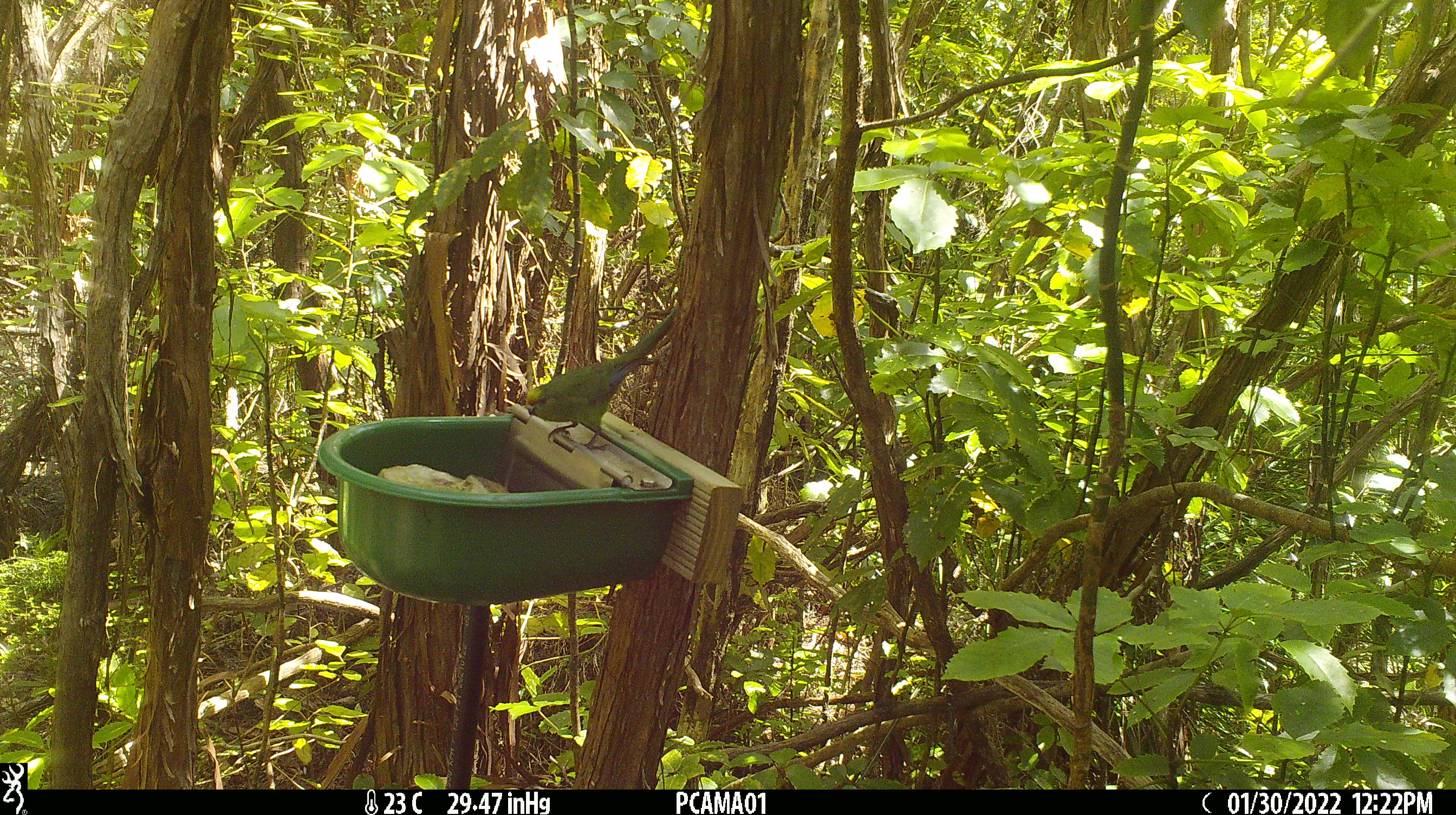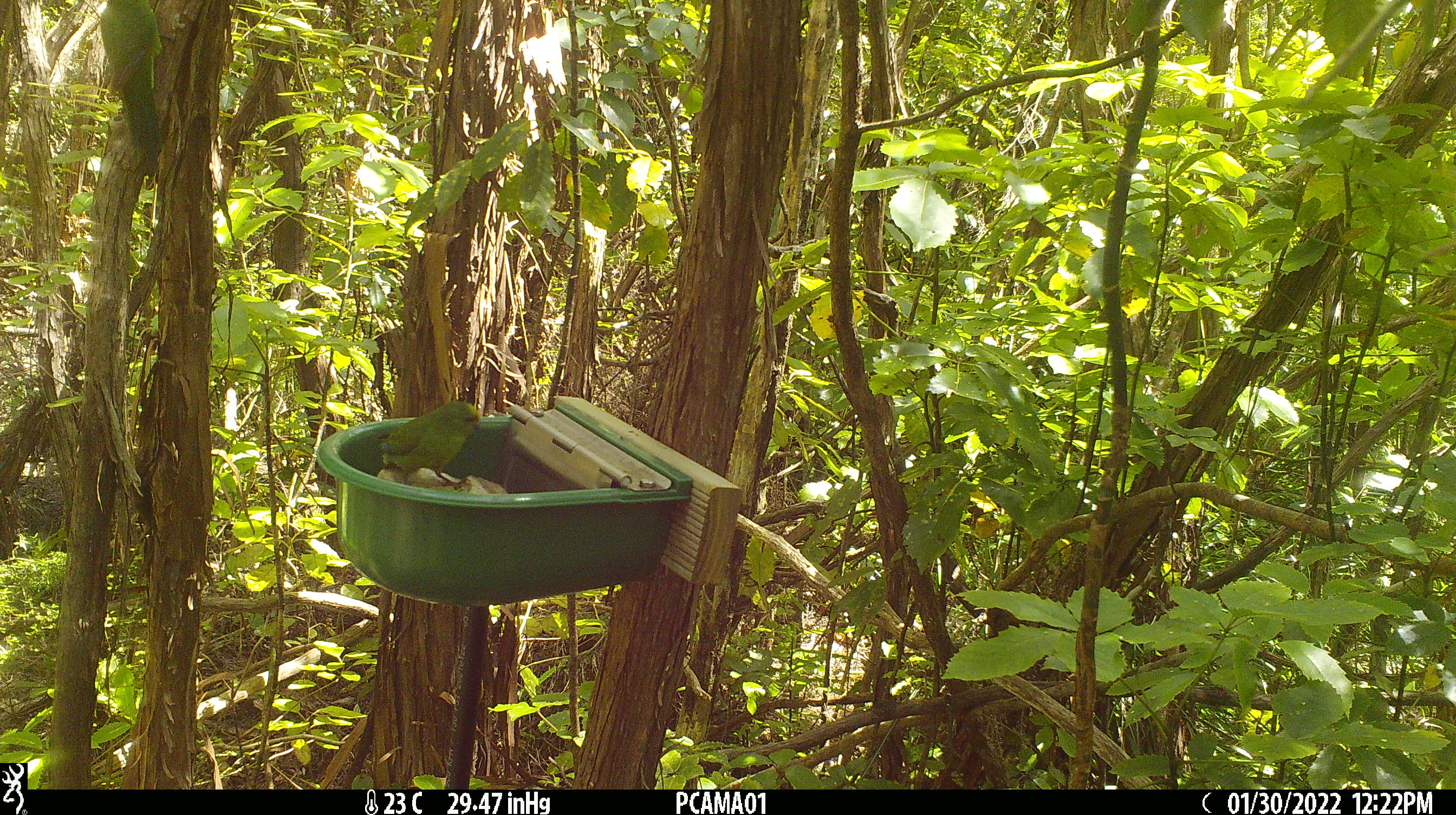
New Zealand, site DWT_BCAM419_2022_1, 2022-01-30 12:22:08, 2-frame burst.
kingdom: Animalia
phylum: Chordata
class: Aves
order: Psittaciformes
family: Psittaculidae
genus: Cyanoramphus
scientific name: Cyanoramphus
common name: parakeet